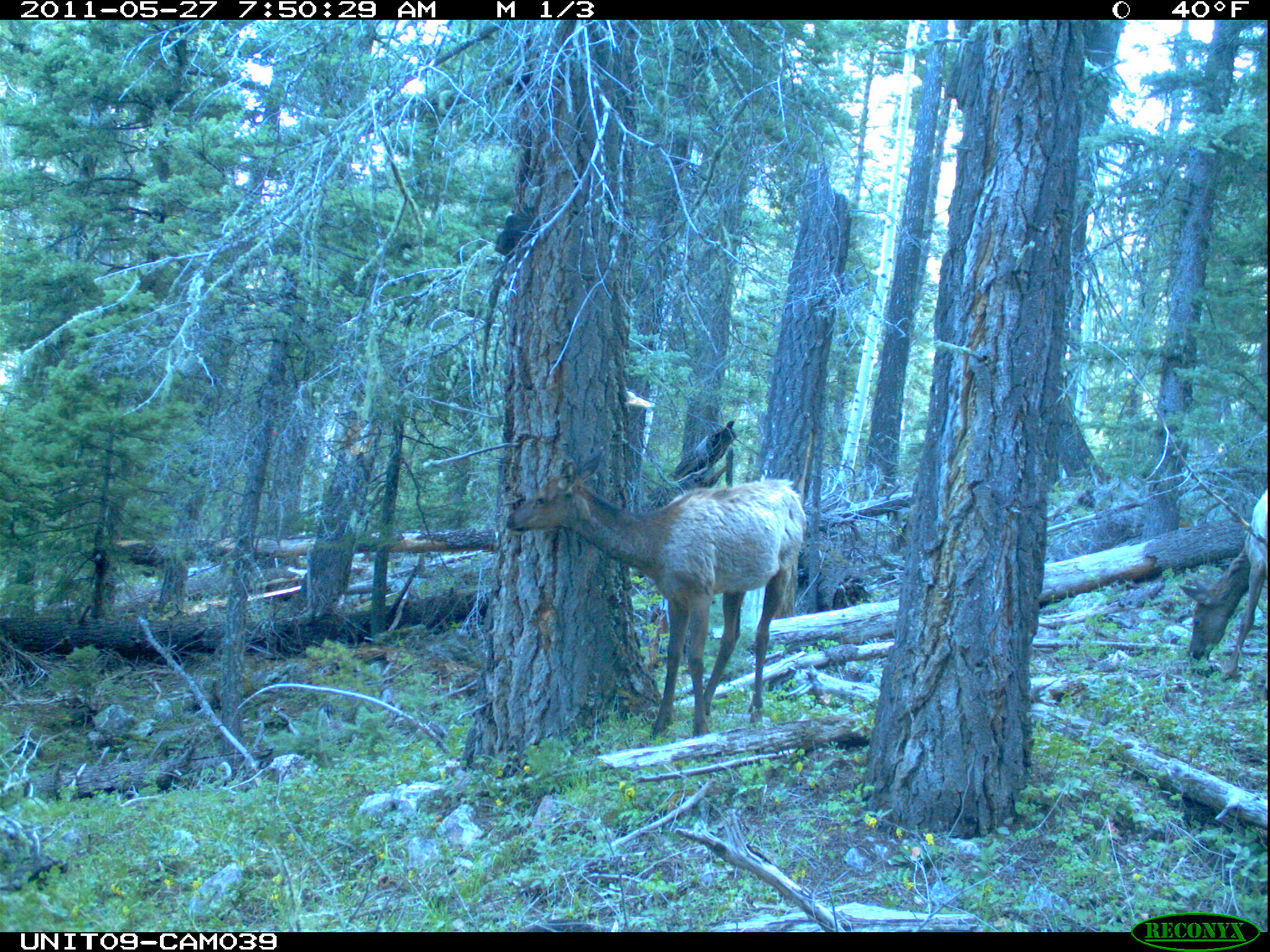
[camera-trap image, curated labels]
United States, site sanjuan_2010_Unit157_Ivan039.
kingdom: Animalia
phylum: Chordata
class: Mammalia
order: Artiodactyla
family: Cervidae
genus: Cervus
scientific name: Cervus elaphus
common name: red deer